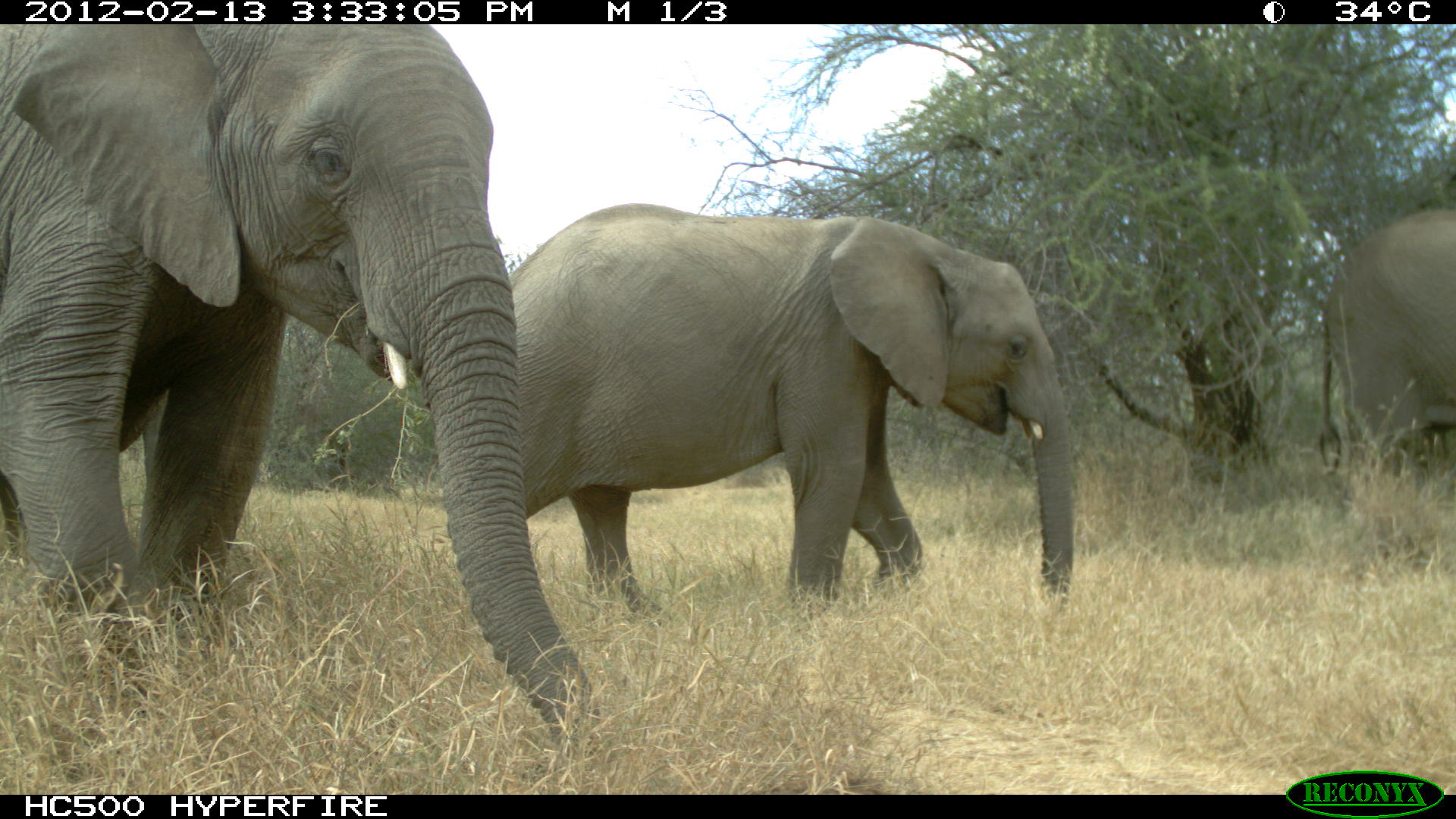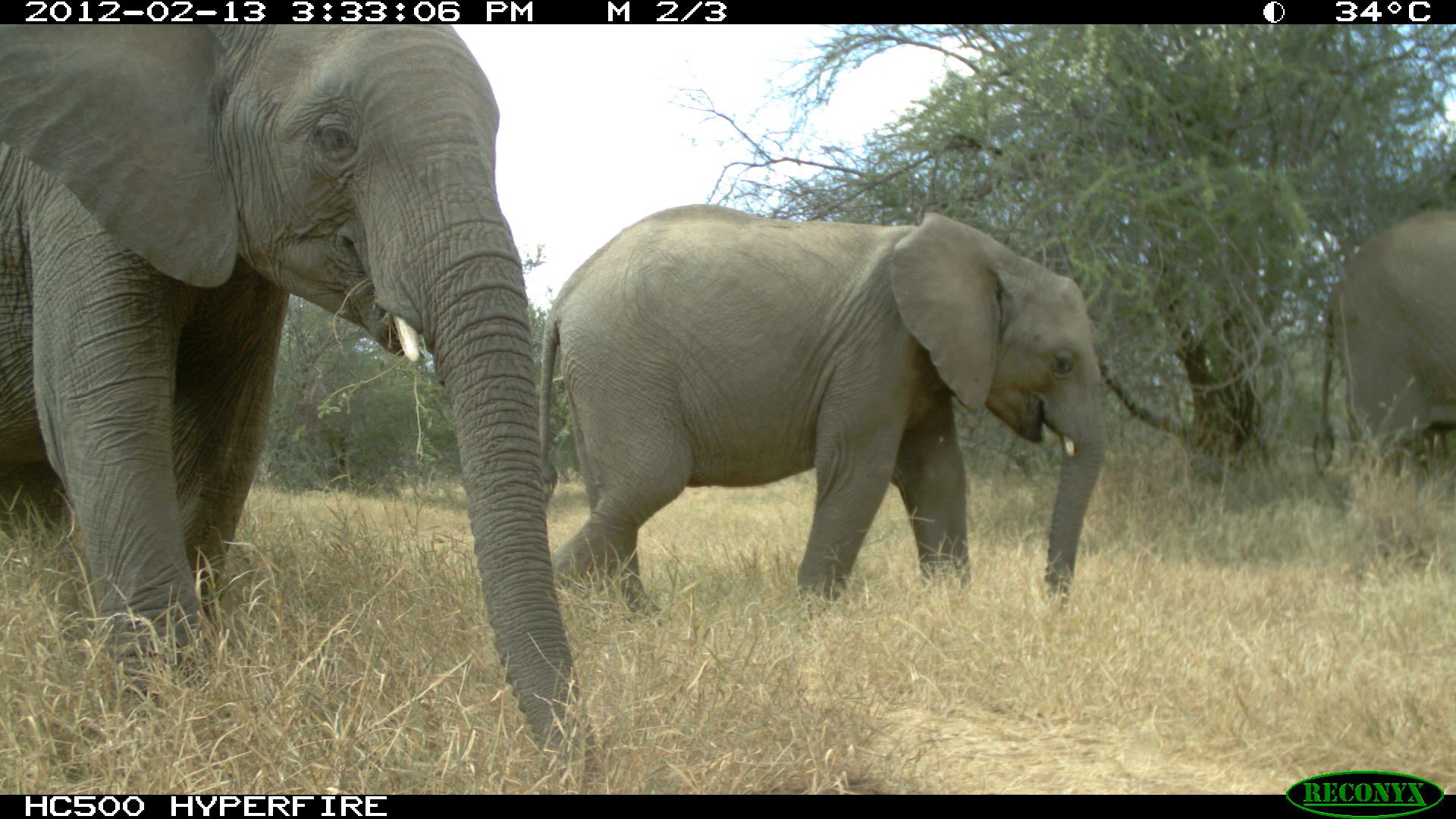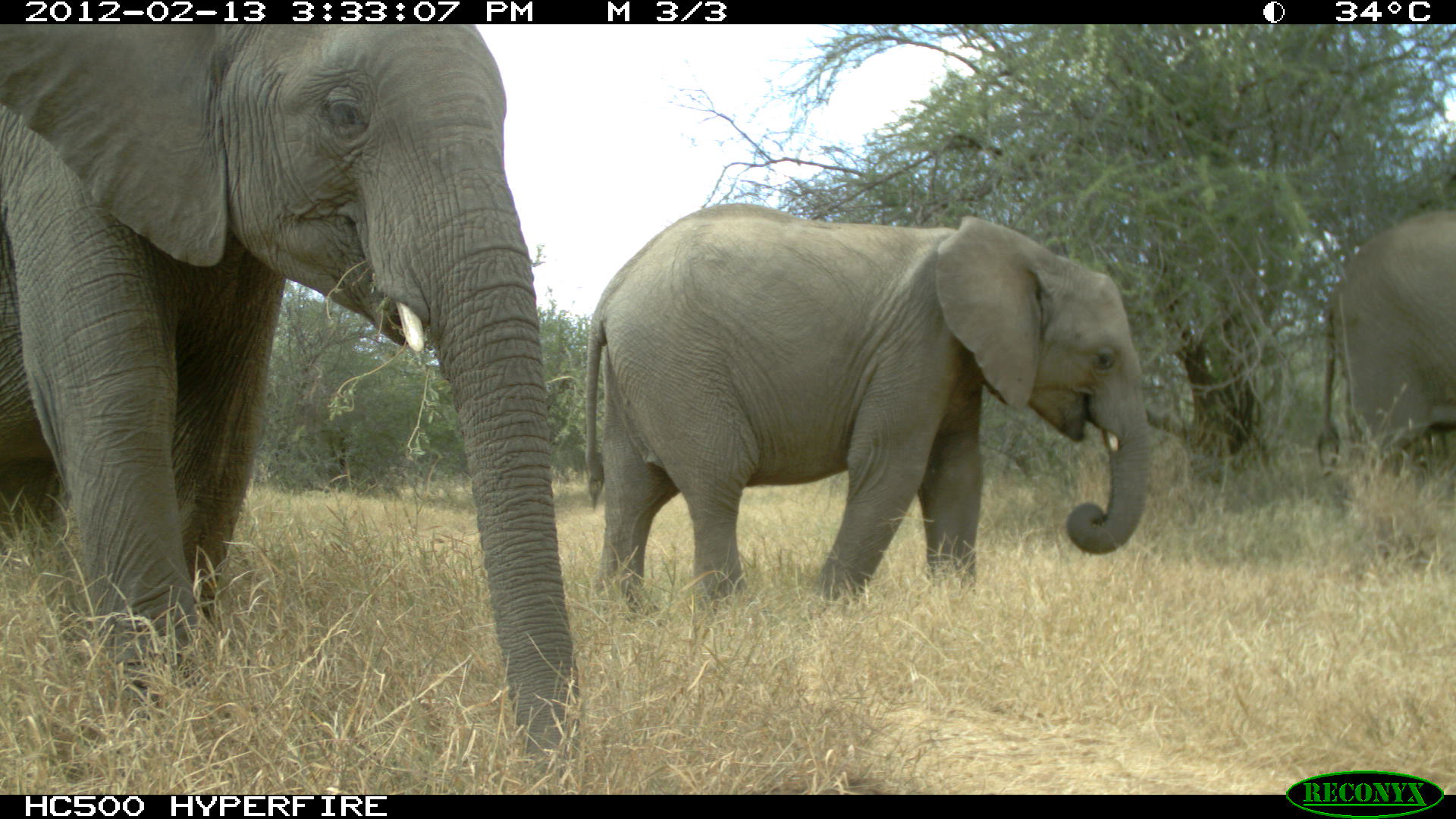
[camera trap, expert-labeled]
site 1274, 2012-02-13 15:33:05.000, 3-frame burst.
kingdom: Animalia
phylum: Chordata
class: Mammalia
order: Proboscidea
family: Elephantidae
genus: Loxodonta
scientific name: Loxodonta africana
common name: african bush elephant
Loxodonta africana (african bush elephant), count 3.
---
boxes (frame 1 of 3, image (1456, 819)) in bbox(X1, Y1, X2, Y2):
loxodonta africana: bbox(0, 23, 604, 758); bbox(494, 199, 1074, 619); bbox(1315, 213, 1456, 504)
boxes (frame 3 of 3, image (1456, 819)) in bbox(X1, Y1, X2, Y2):
loxodonta africana: bbox(0, 23, 584, 778); bbox(579, 199, 1152, 623); bbox(1308, 213, 1456, 482)